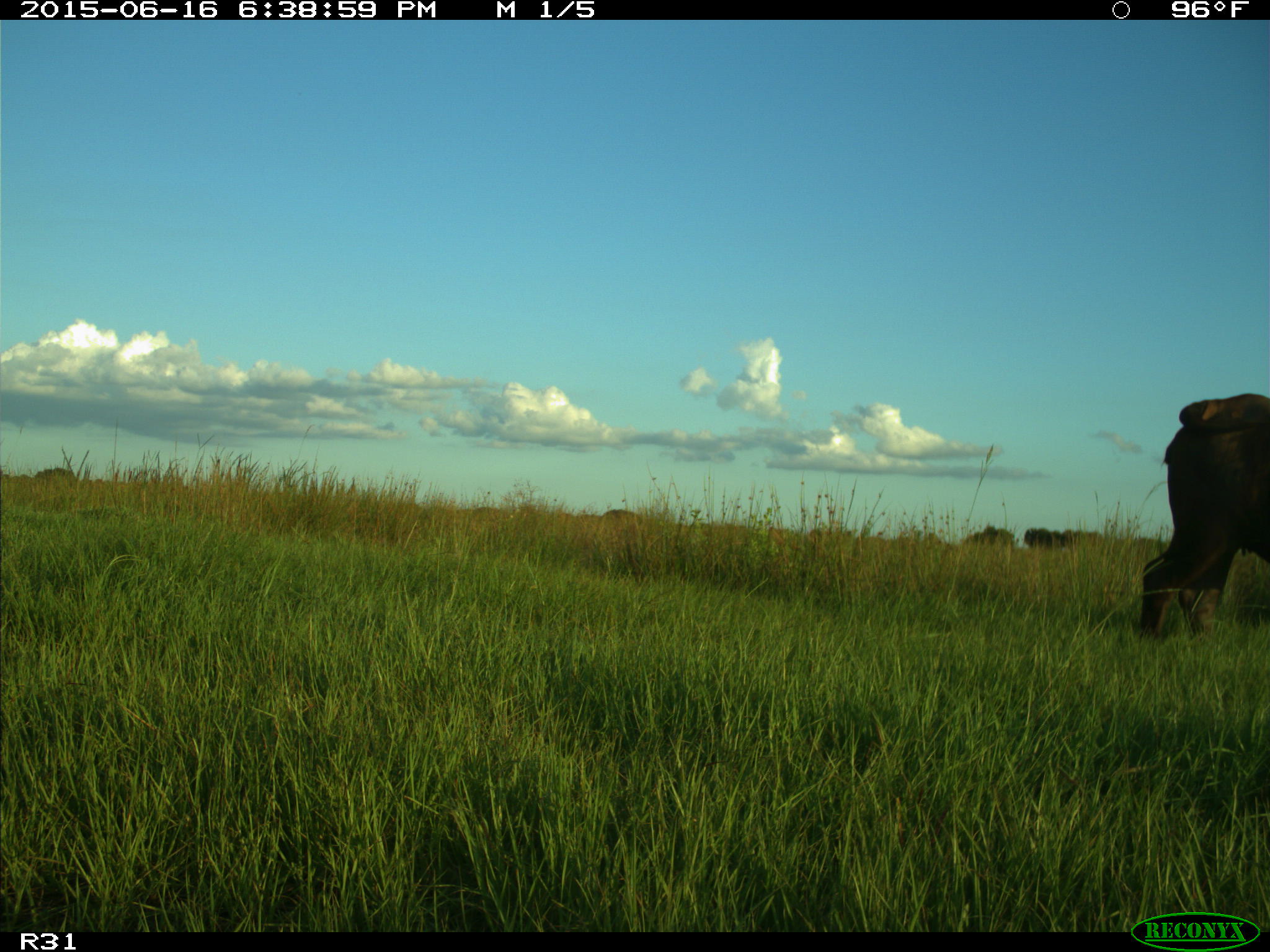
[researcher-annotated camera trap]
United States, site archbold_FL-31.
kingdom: Animalia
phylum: Chordata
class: Mammalia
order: Artiodactyla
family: Bovidae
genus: Bos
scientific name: Bos taurus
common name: domestic cow